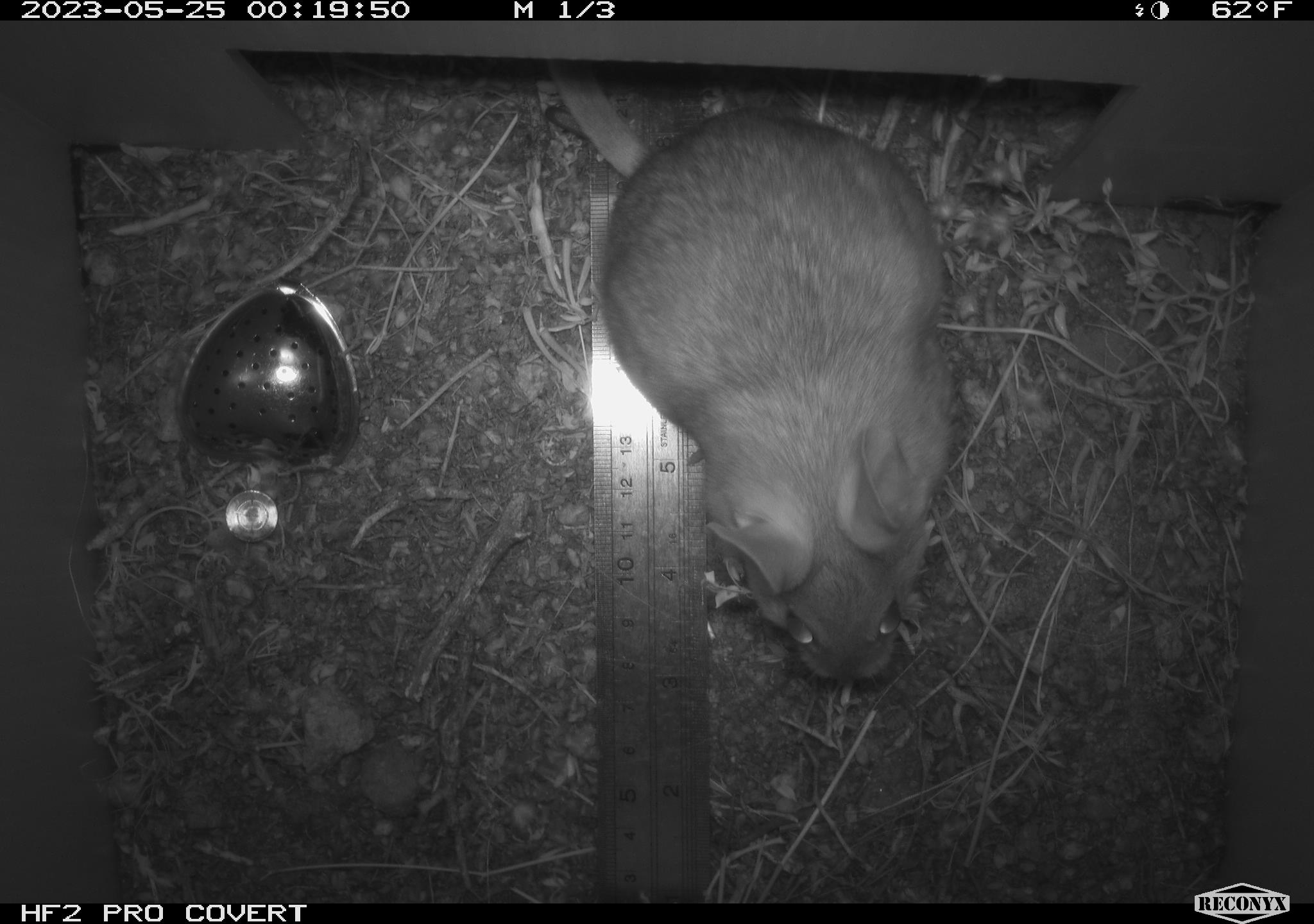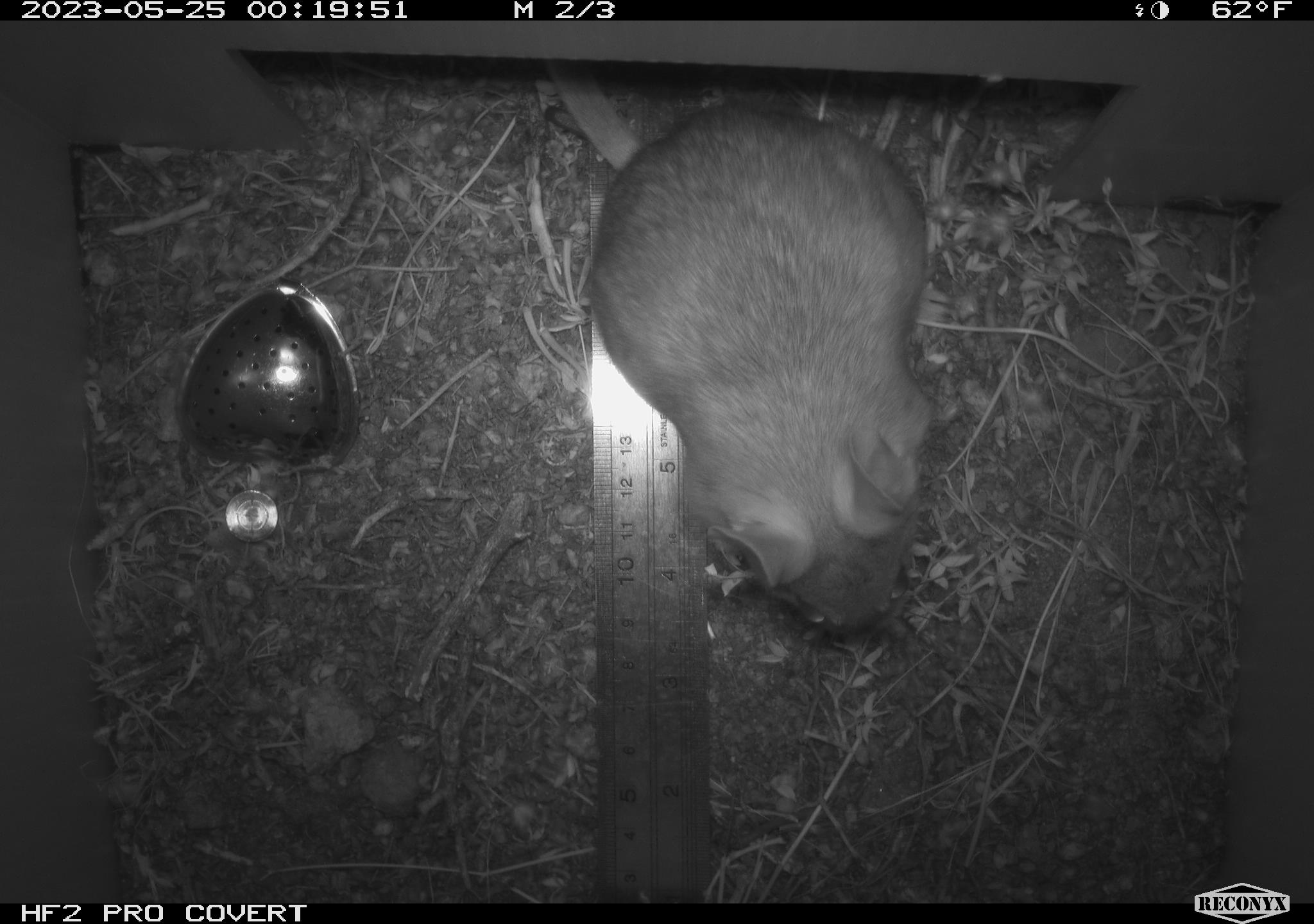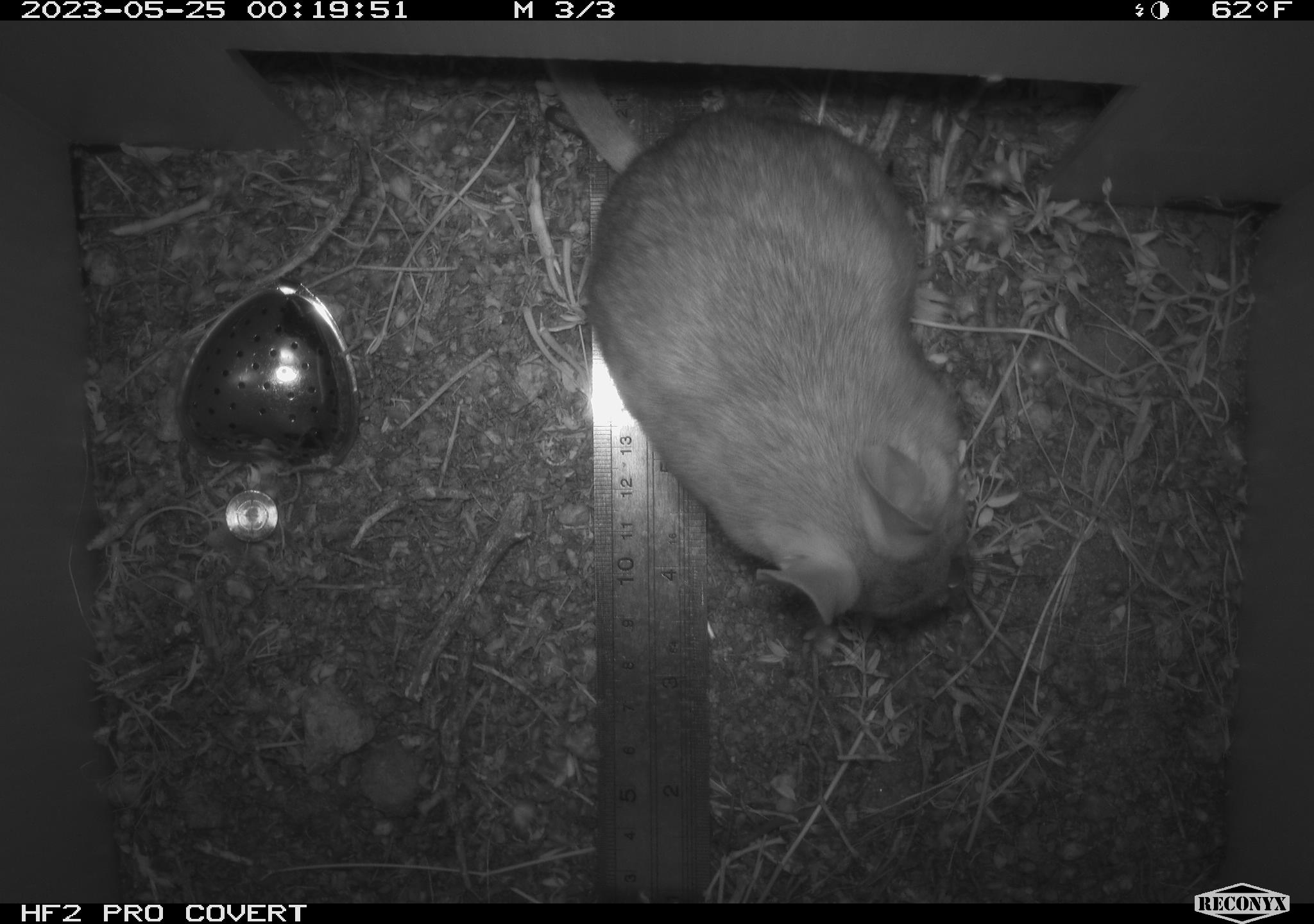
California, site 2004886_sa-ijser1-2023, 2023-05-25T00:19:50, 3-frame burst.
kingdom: Animalia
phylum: Chordata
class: Mammalia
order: Rodentia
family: Cricetidae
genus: Neotoma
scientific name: Neotoma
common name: pack rat or woodrat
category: neotoma species